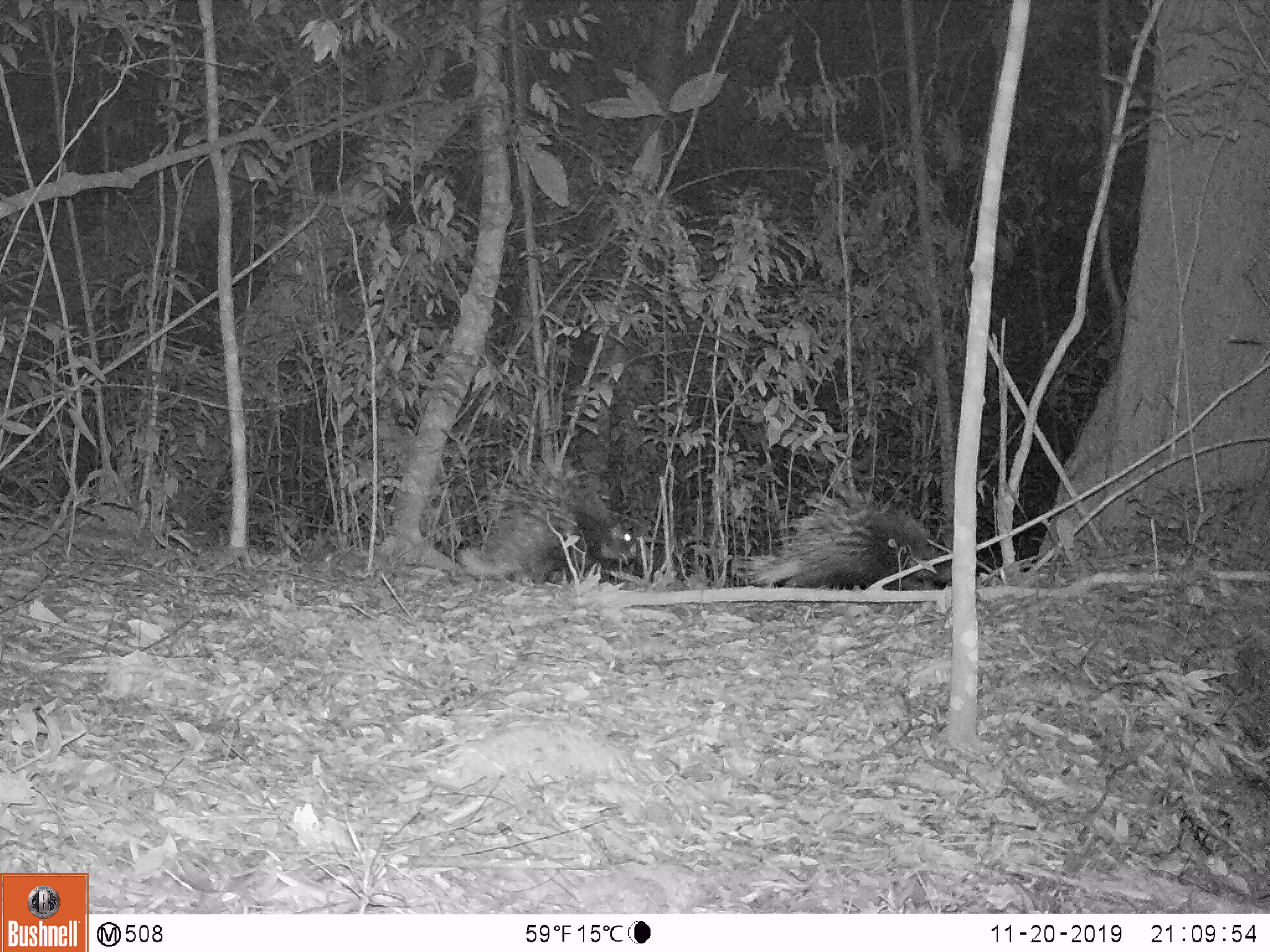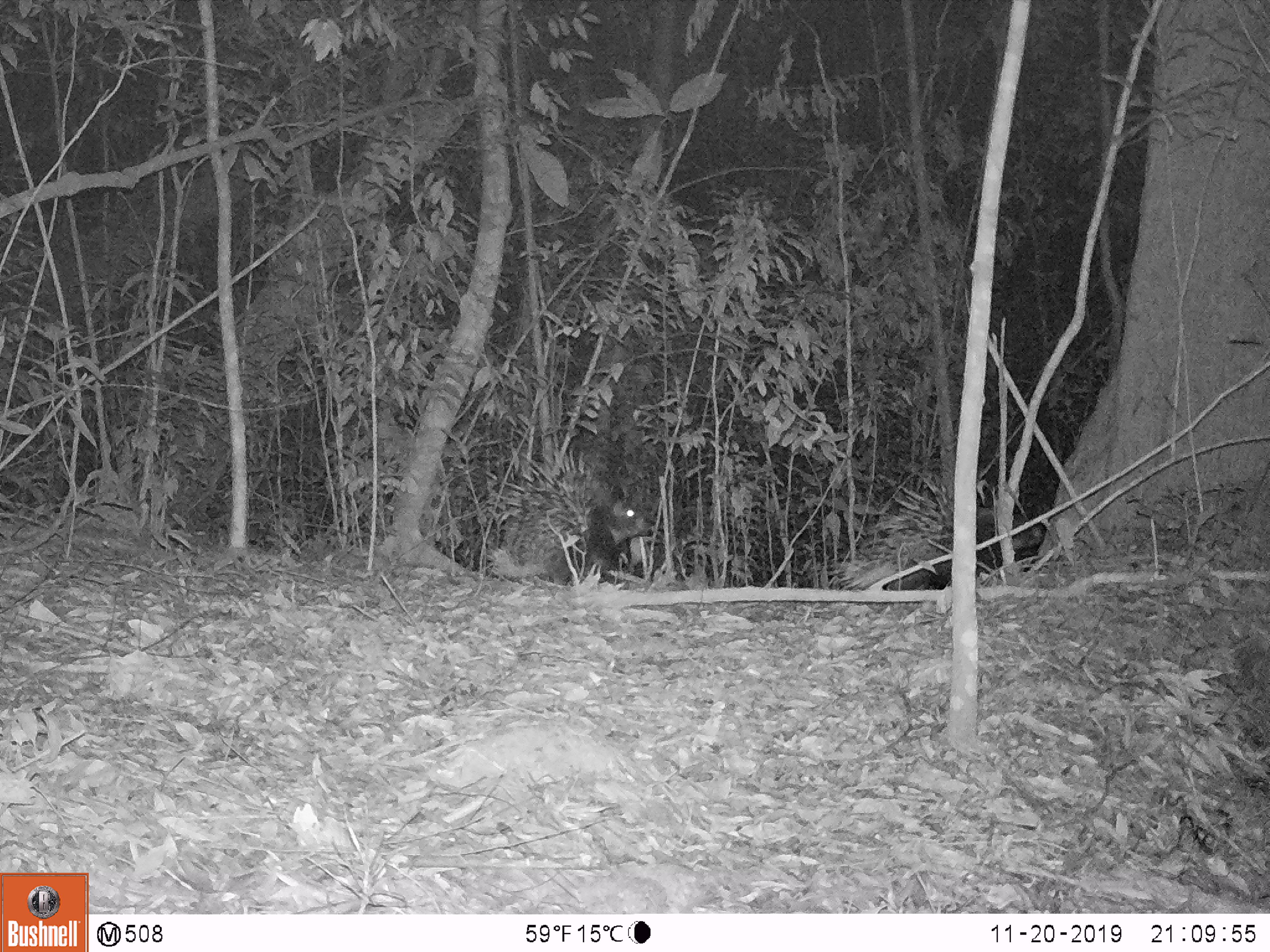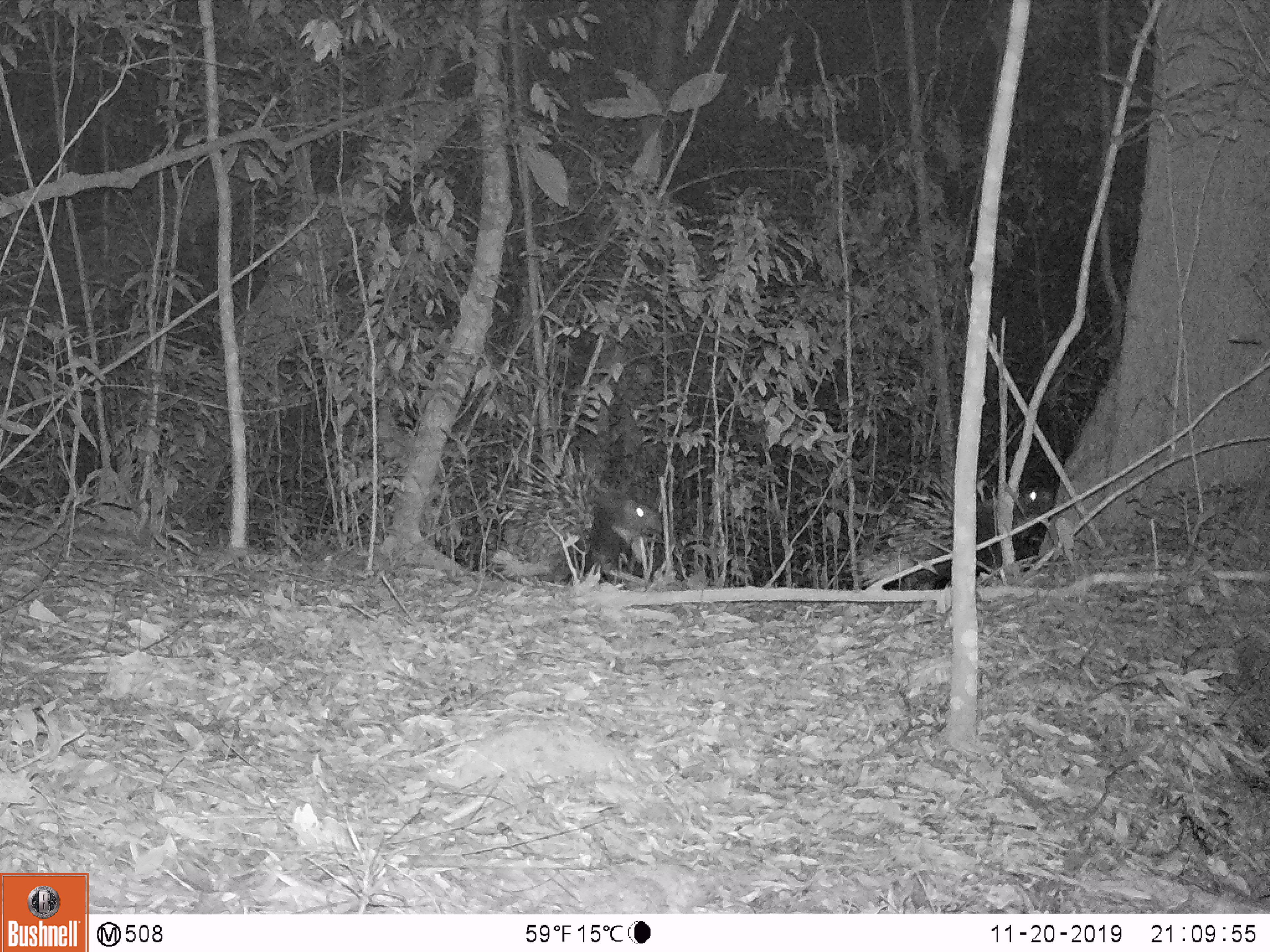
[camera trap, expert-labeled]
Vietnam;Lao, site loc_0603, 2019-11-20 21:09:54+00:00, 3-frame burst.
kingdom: Animalia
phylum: Chordata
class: Mammalia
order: Rodentia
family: Hystricidae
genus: Hystrix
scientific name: Hystrix brachyura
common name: malayan porcupine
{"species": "malayan porcupine (Hystrix brachyura)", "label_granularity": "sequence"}